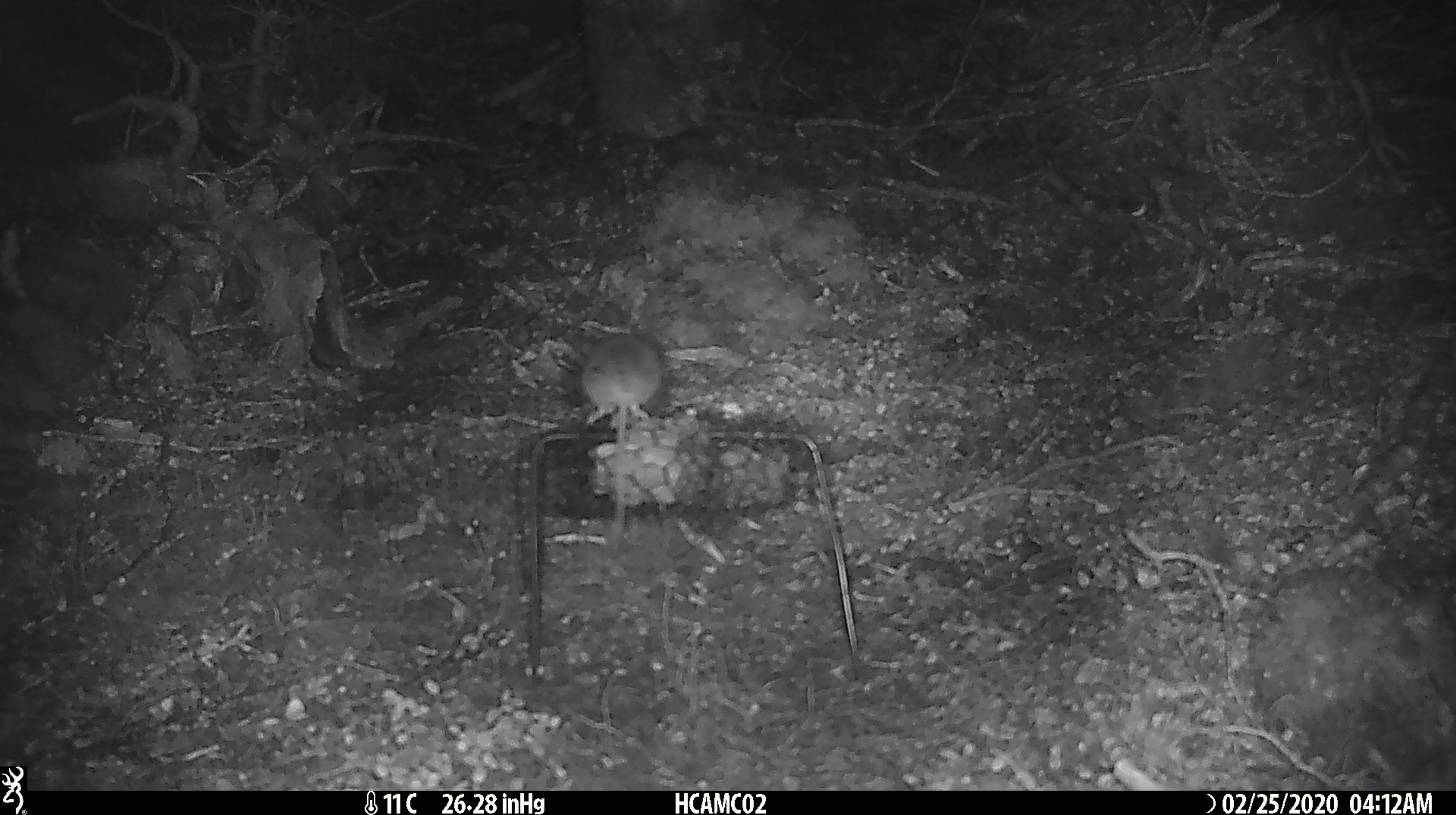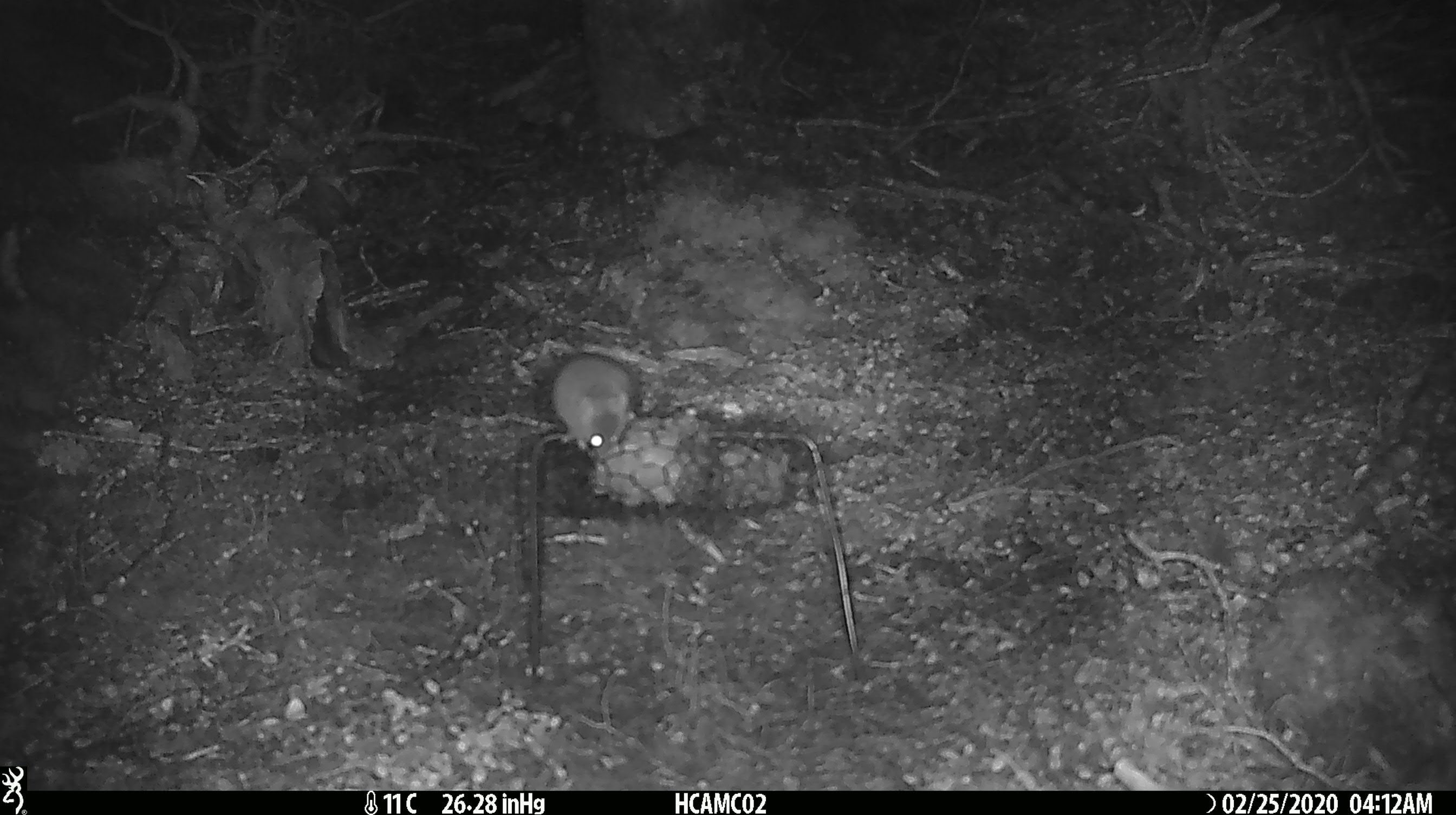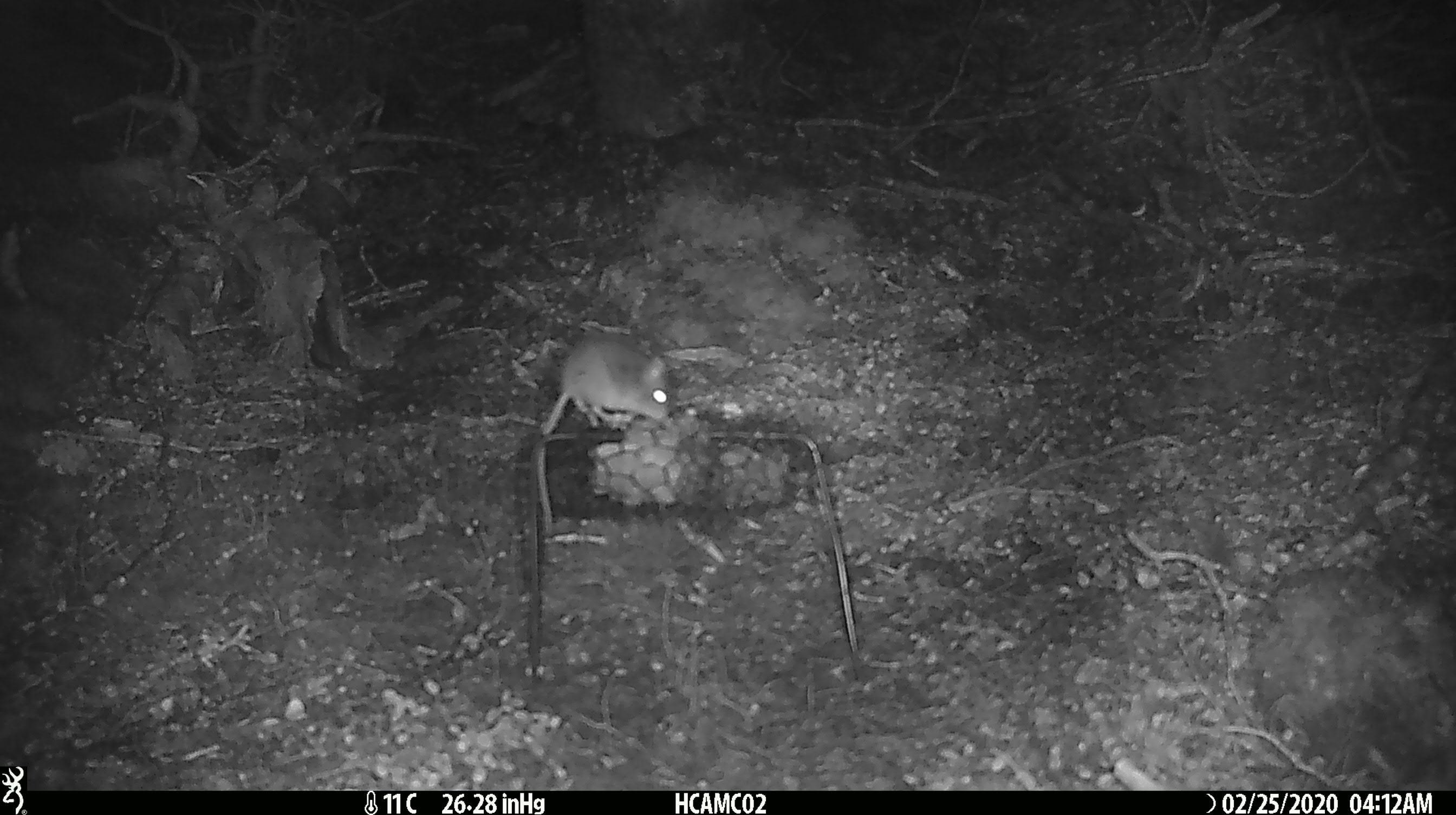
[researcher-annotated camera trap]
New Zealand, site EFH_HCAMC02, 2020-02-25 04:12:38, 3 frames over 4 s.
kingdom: Animalia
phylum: Chordata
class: Mammalia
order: Rodentia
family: Muridae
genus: Mus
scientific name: Mus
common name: mouse